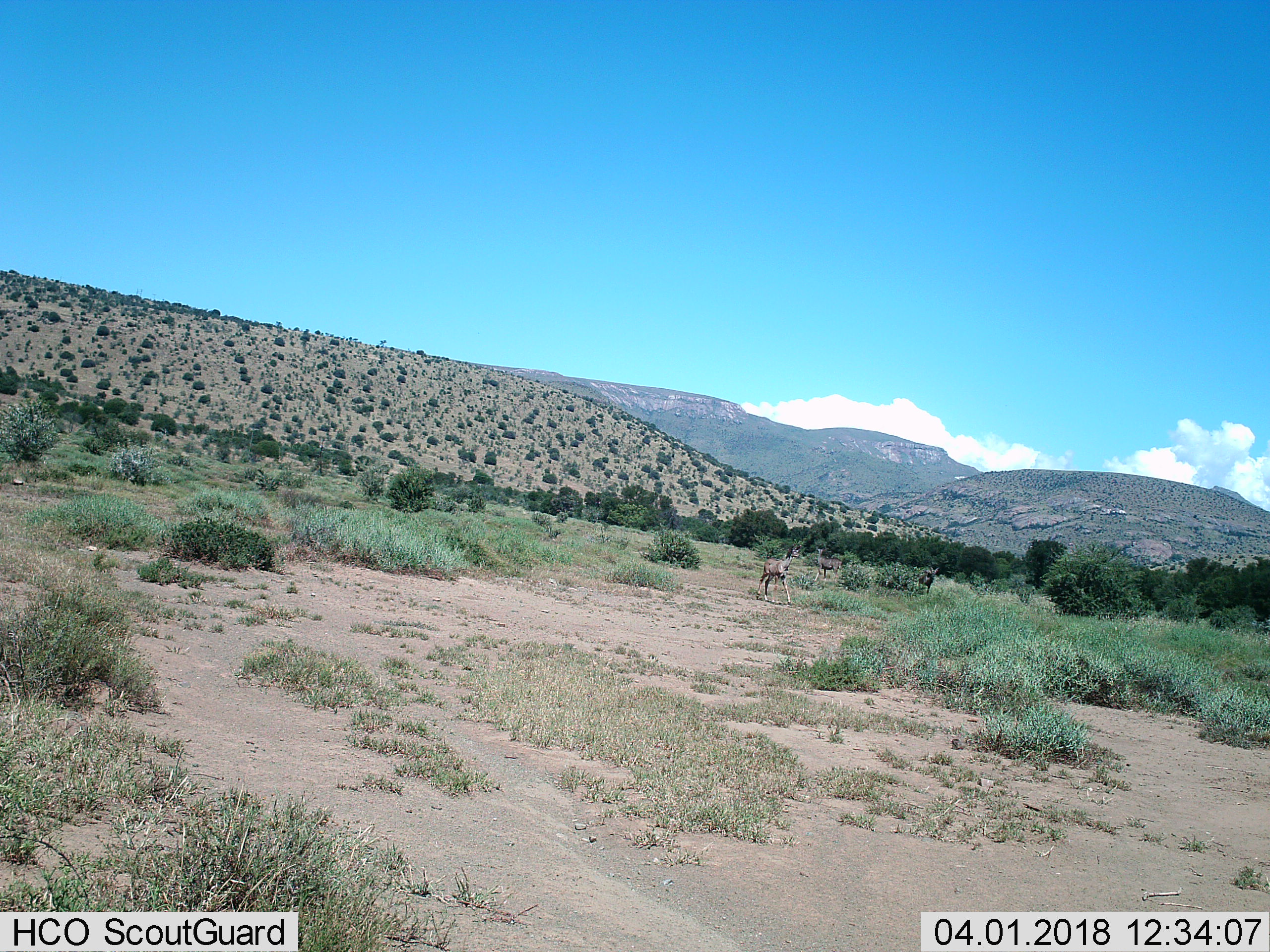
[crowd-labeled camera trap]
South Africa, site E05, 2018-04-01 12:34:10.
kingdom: Animalia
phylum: Chordata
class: Mammalia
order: Artiodactyla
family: Bovidae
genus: Tragelaphus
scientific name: Tragelaphus strepsiceros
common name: greater kudu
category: kudu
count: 3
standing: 71%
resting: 0%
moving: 57%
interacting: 0%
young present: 29%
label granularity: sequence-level